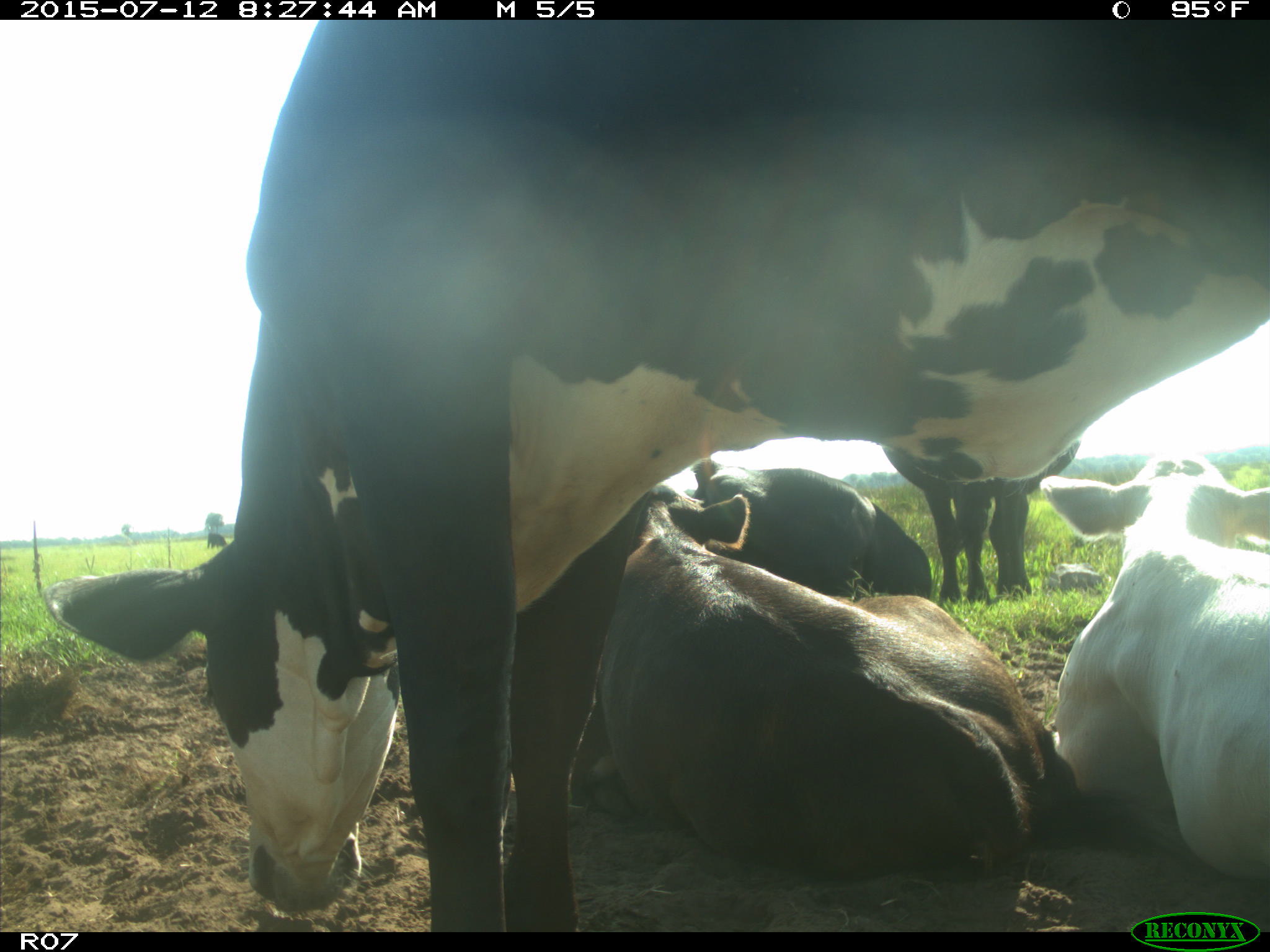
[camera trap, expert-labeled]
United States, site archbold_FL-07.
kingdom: Animalia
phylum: Chordata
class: Mammalia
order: Artiodactyla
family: Bovidae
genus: Bos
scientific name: Bos taurus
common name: domestic cow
Bos taurus (domestic cow).